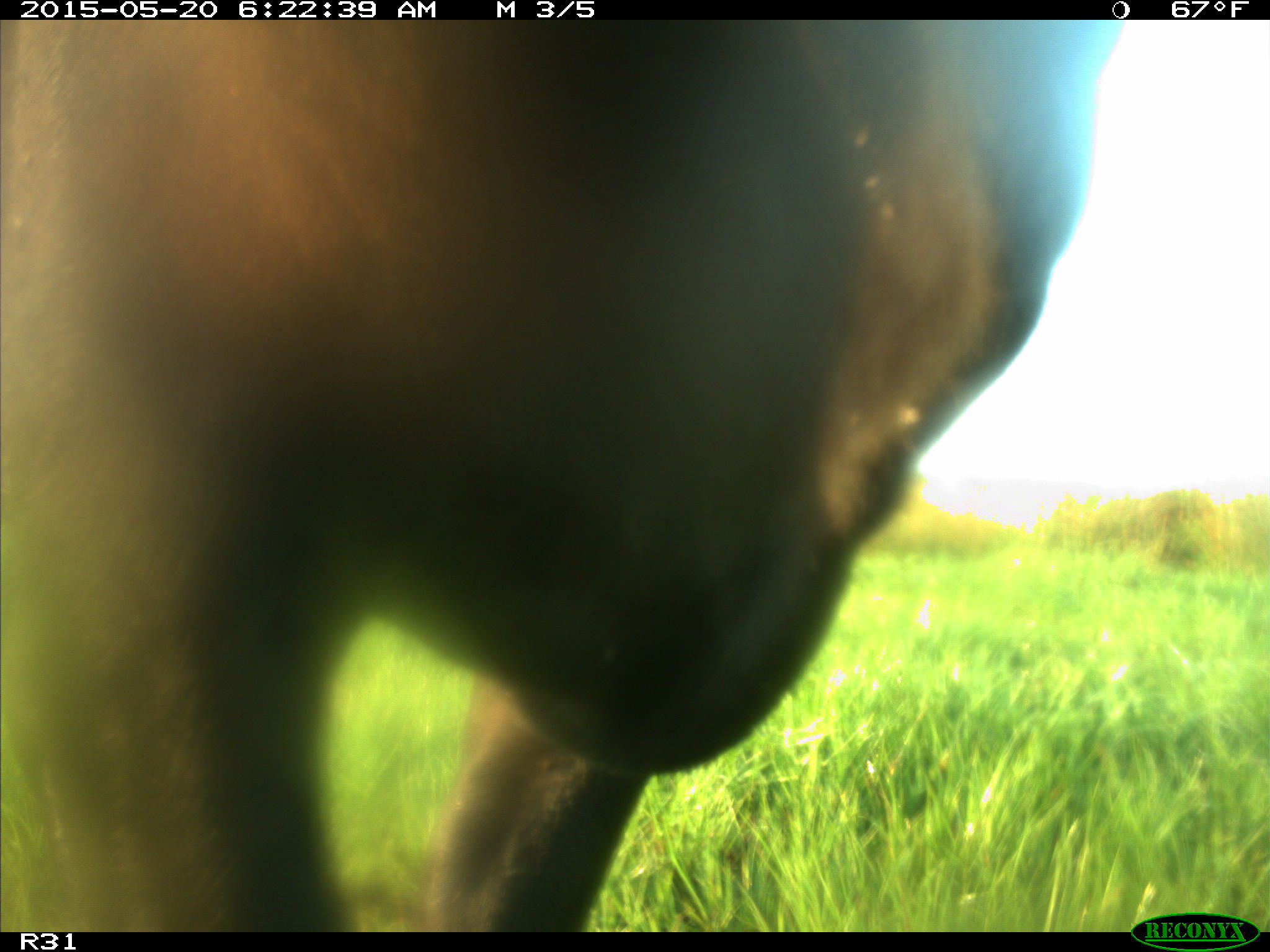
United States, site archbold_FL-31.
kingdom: Animalia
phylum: Chordata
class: Mammalia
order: Artiodactyla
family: Bovidae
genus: Bos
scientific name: Bos taurus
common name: domestic cow